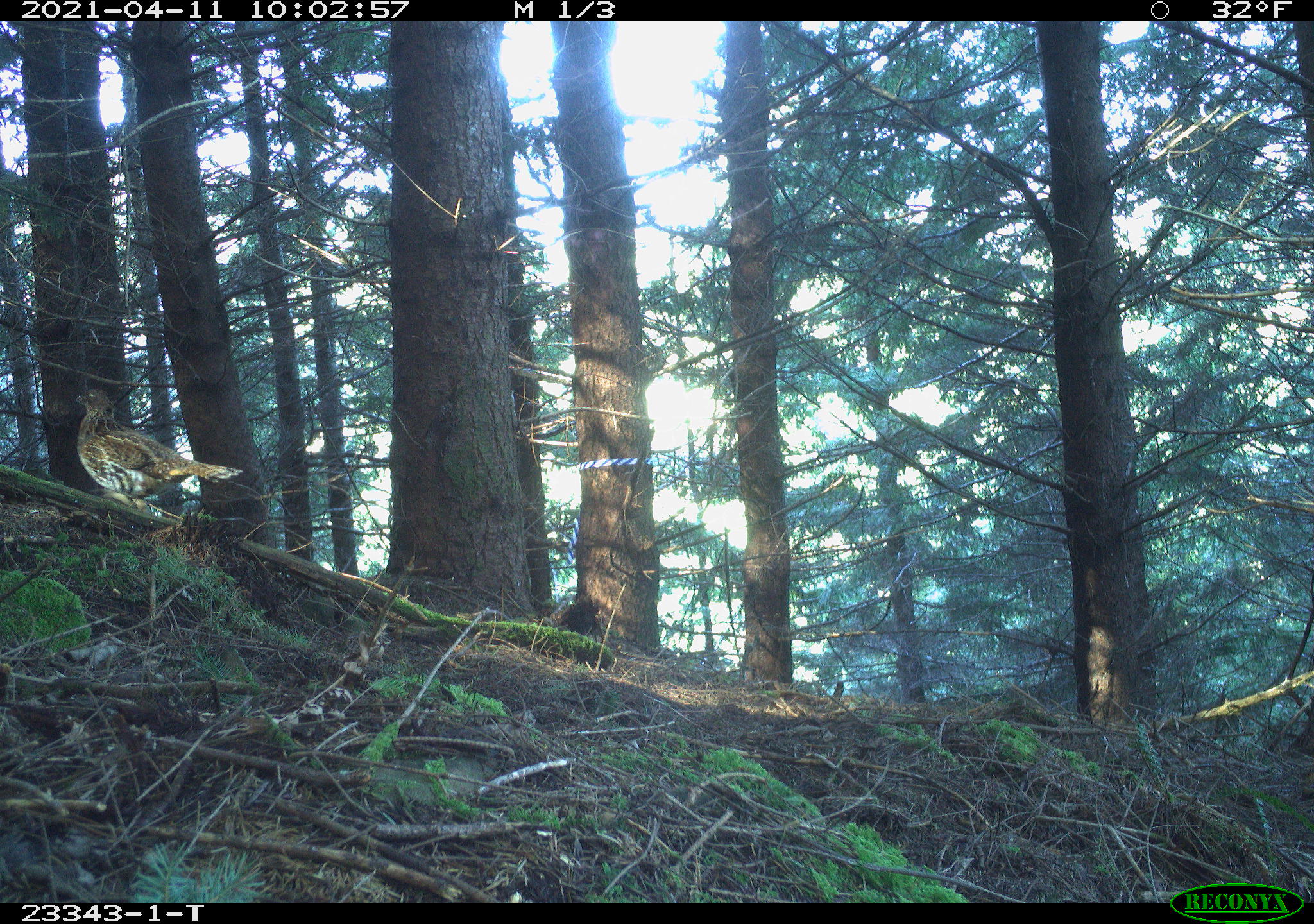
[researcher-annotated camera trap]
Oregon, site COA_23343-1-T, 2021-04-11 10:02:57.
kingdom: Animalia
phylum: Chordata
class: Aves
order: Galliformes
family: Phasianidae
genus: Bonasa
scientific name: Bonasa umbellus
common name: ruffed grouse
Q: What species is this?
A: Ruffed grouse (Bonasa umbellus).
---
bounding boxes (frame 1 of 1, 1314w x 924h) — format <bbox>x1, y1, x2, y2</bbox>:
ruffed grouse: <bbox>65, 384, 244, 506</bbox>